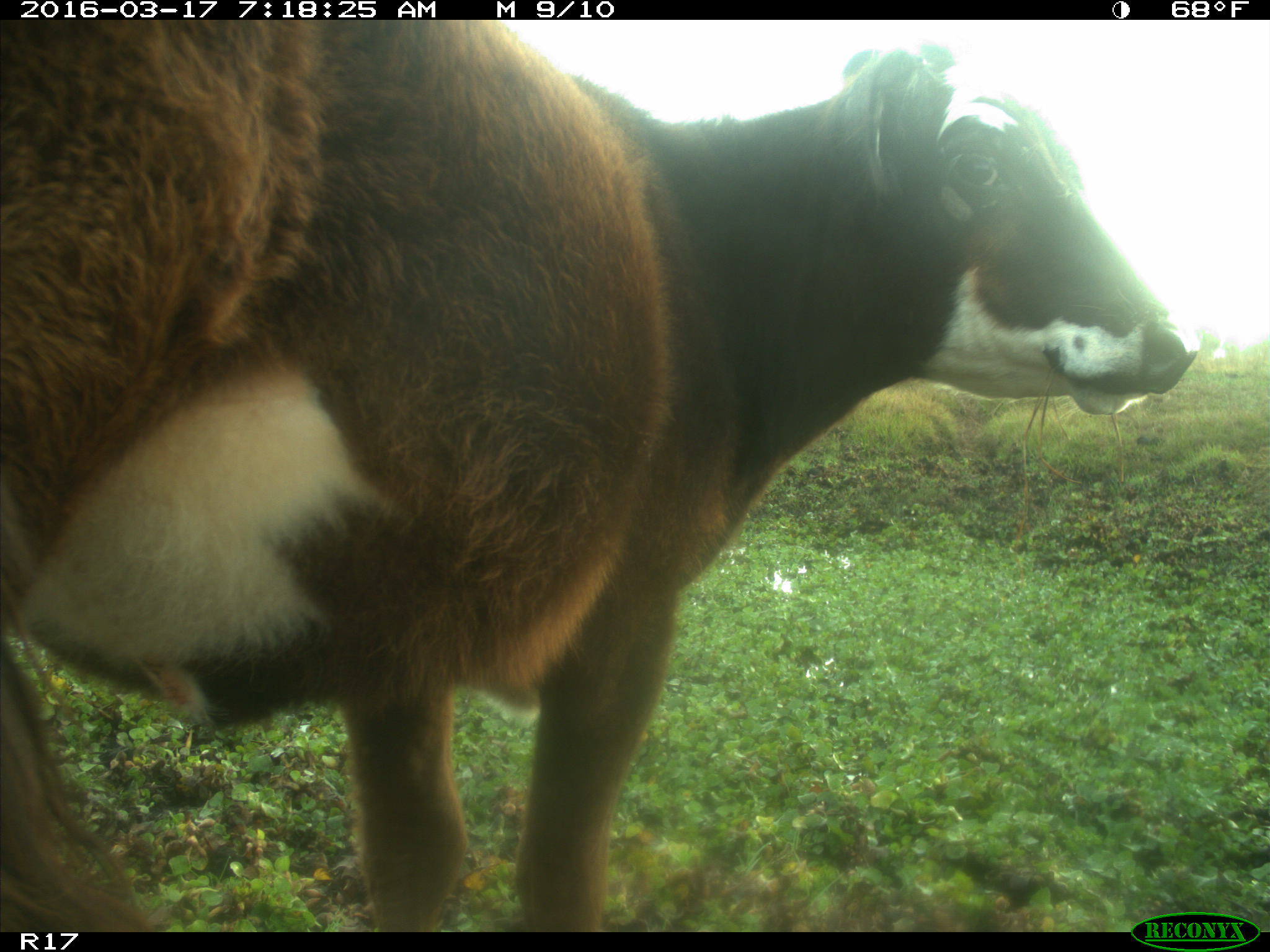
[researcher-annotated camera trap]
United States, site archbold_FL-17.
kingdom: Animalia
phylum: Chordata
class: Mammalia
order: Artiodactyla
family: Bovidae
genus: Bos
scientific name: Bos taurus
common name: domestic cow